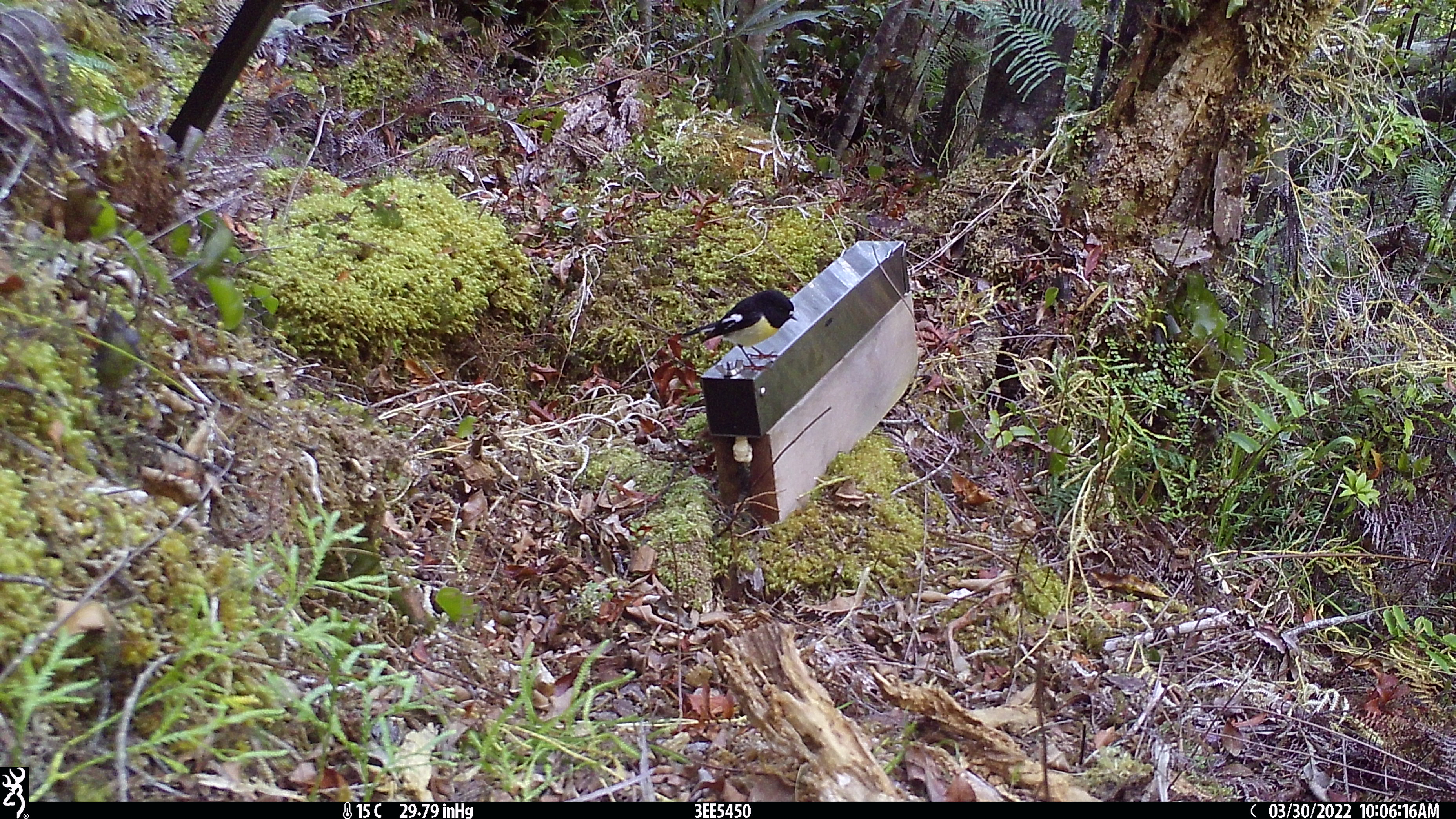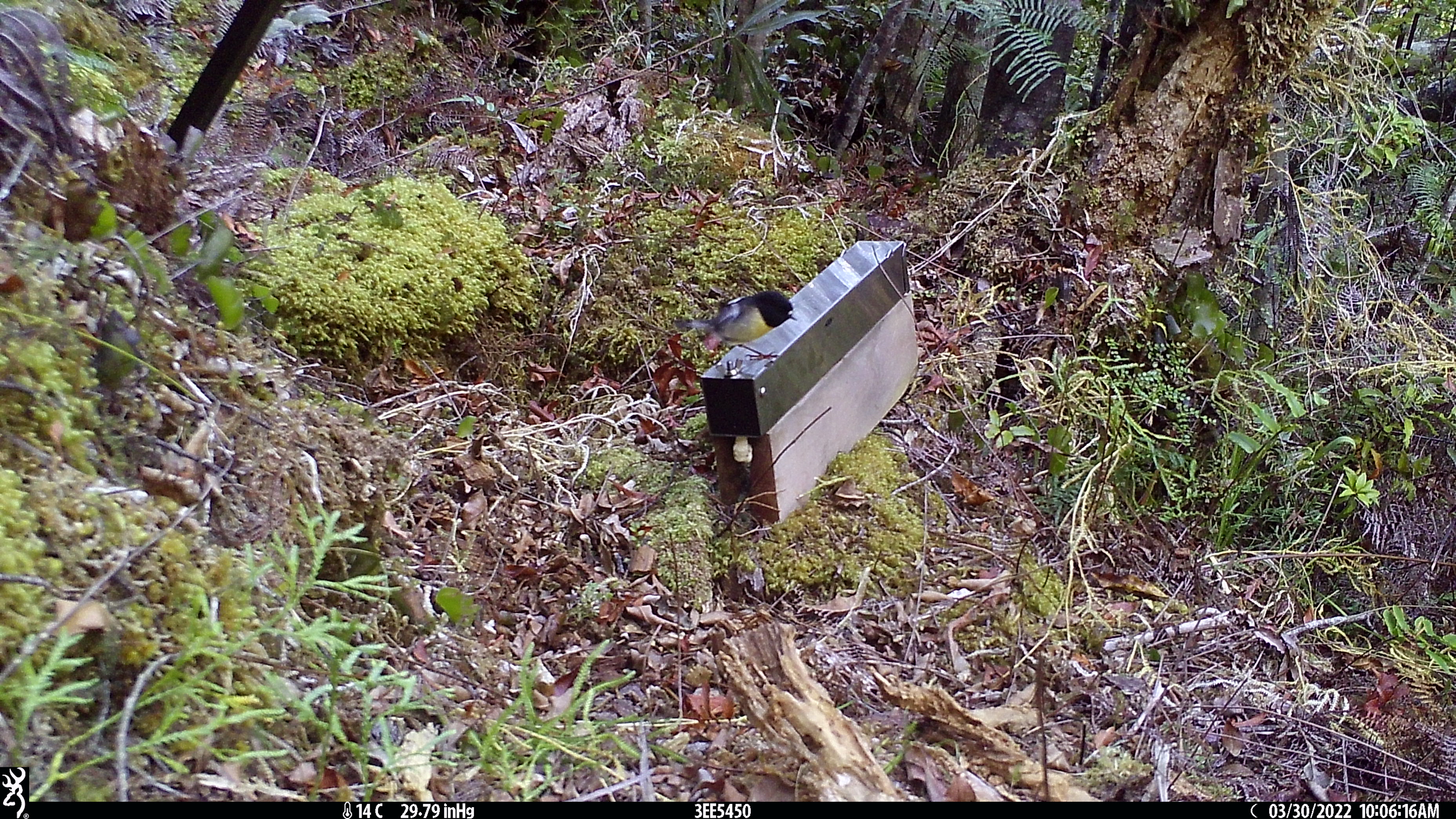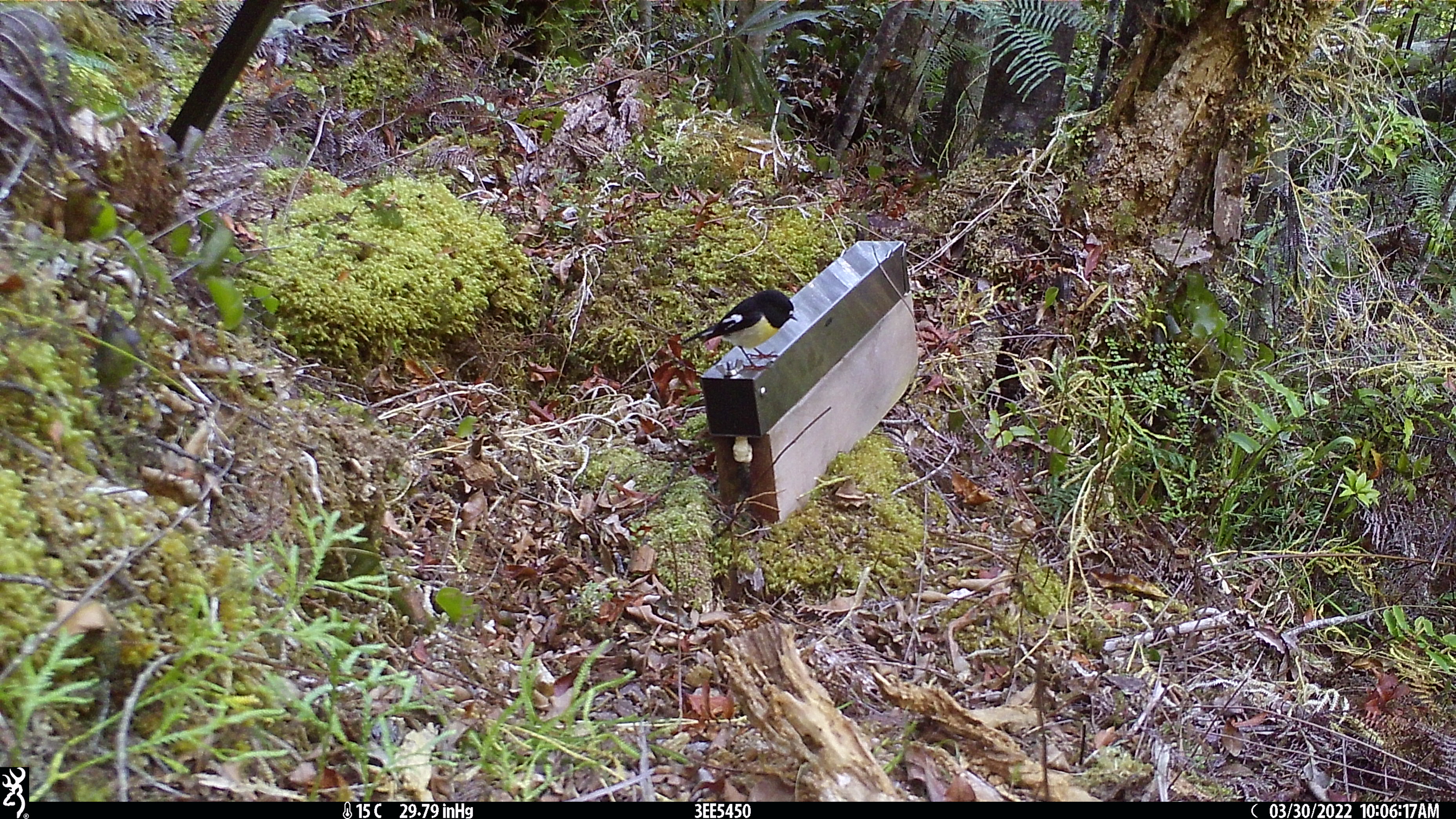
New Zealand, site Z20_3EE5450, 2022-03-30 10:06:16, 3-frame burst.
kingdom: Animalia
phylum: Chordata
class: Aves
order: Passeriformes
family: Petroicidae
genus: Petroica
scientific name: Petroica macrocephala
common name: tomtit